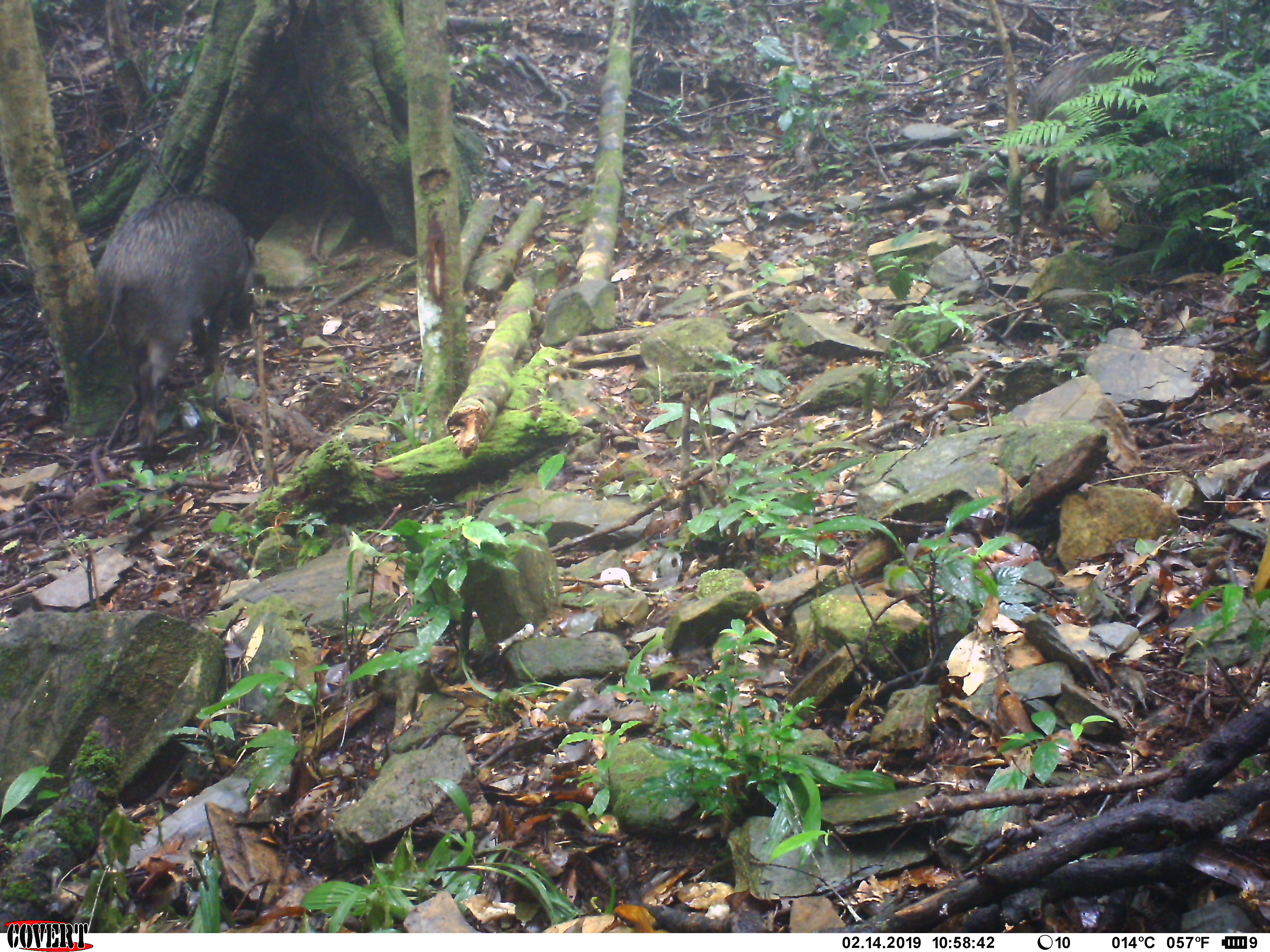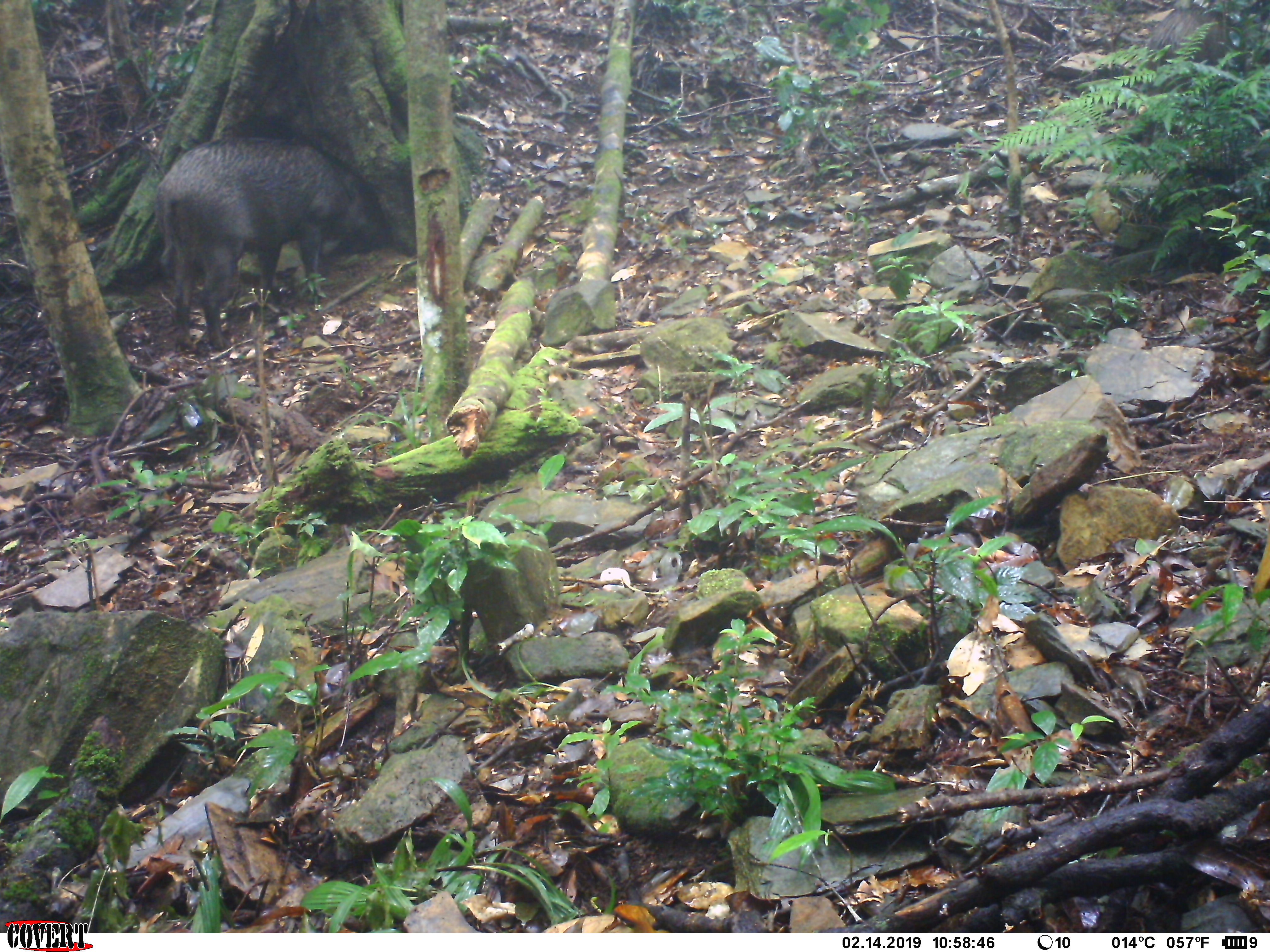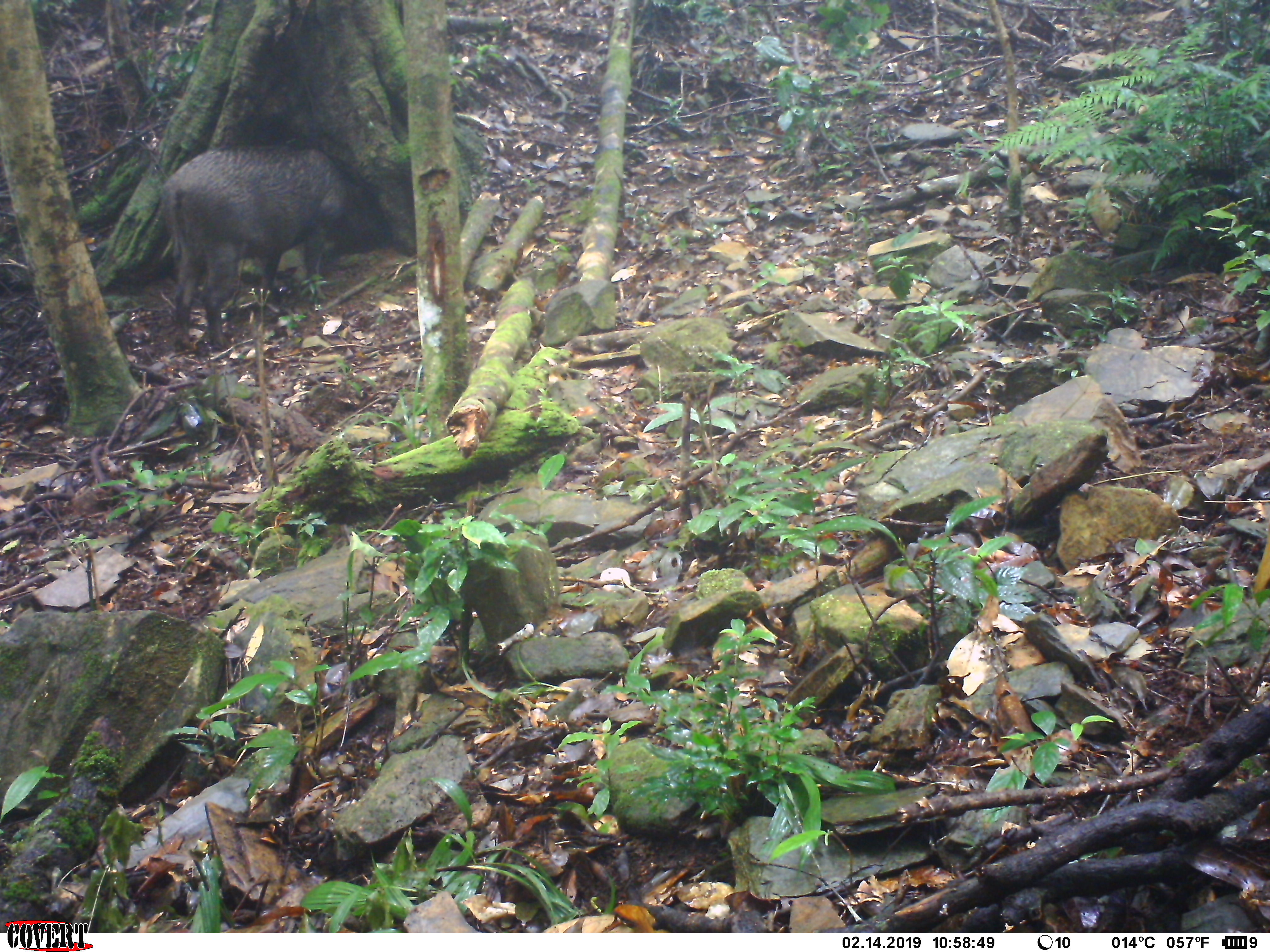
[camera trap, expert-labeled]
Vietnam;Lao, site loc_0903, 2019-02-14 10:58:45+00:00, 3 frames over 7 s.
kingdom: Animalia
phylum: Chordata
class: Mammalia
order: Artiodactyla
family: Suidae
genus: Sus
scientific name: Sus scrofa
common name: eurasian wild pig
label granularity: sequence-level